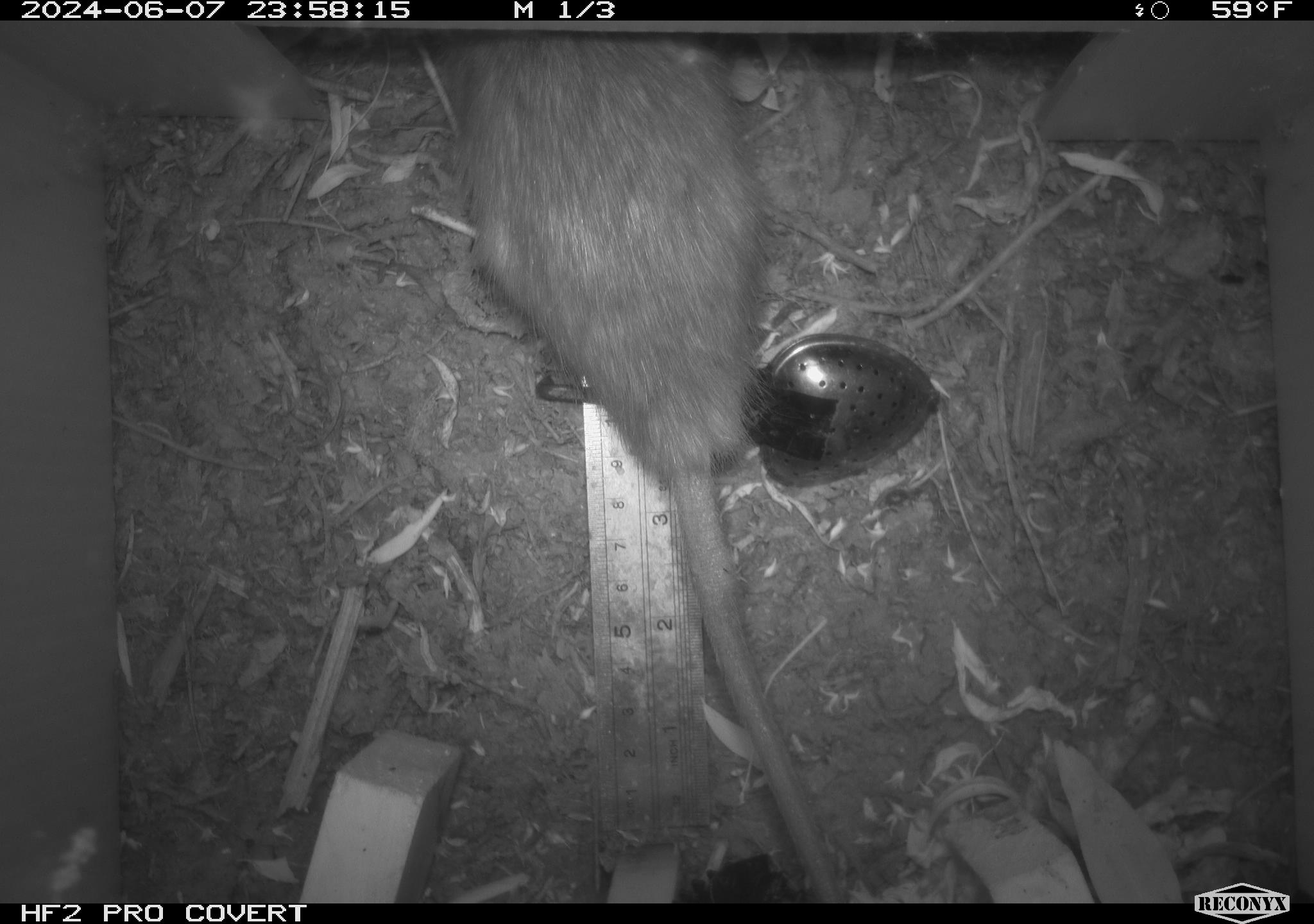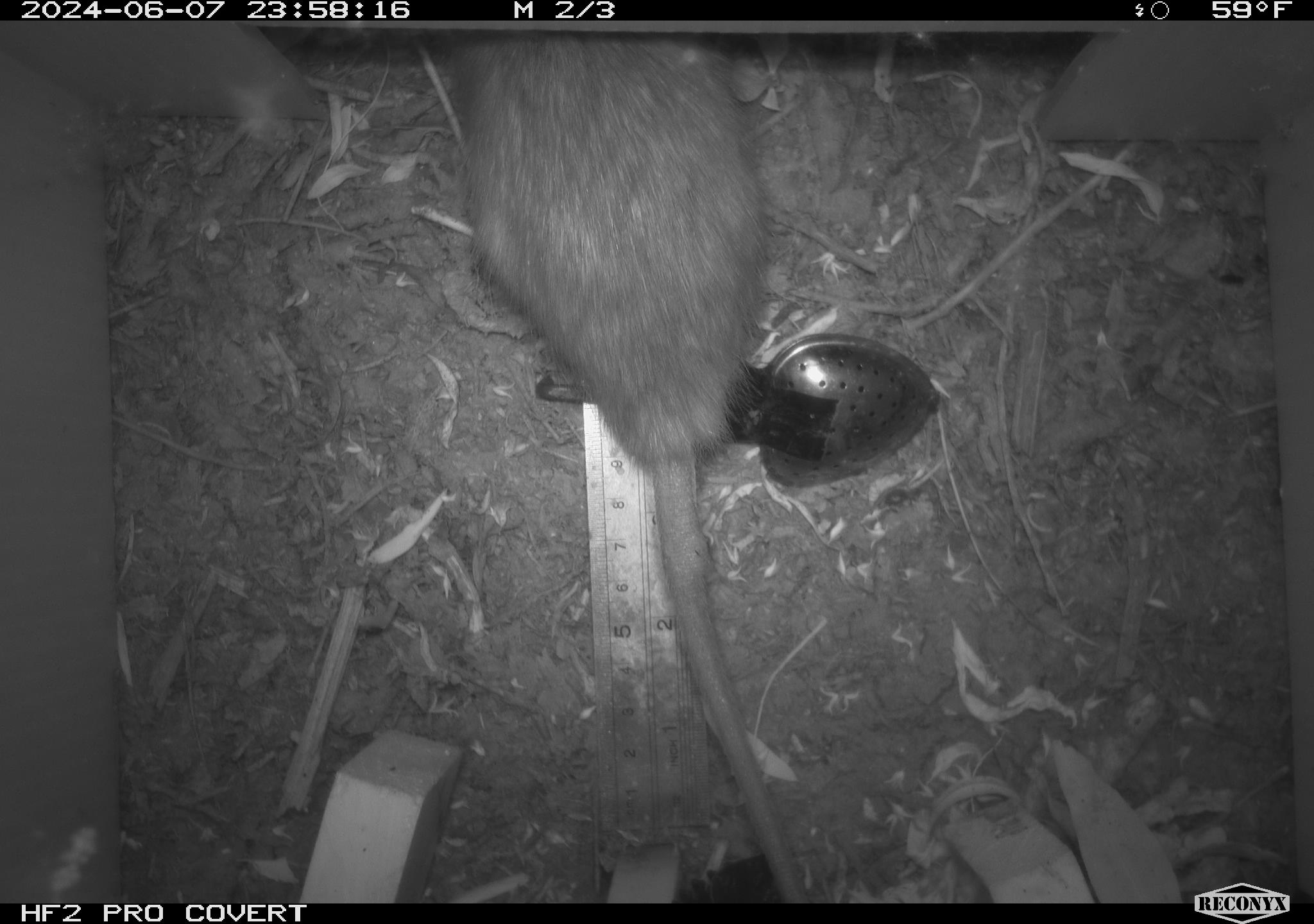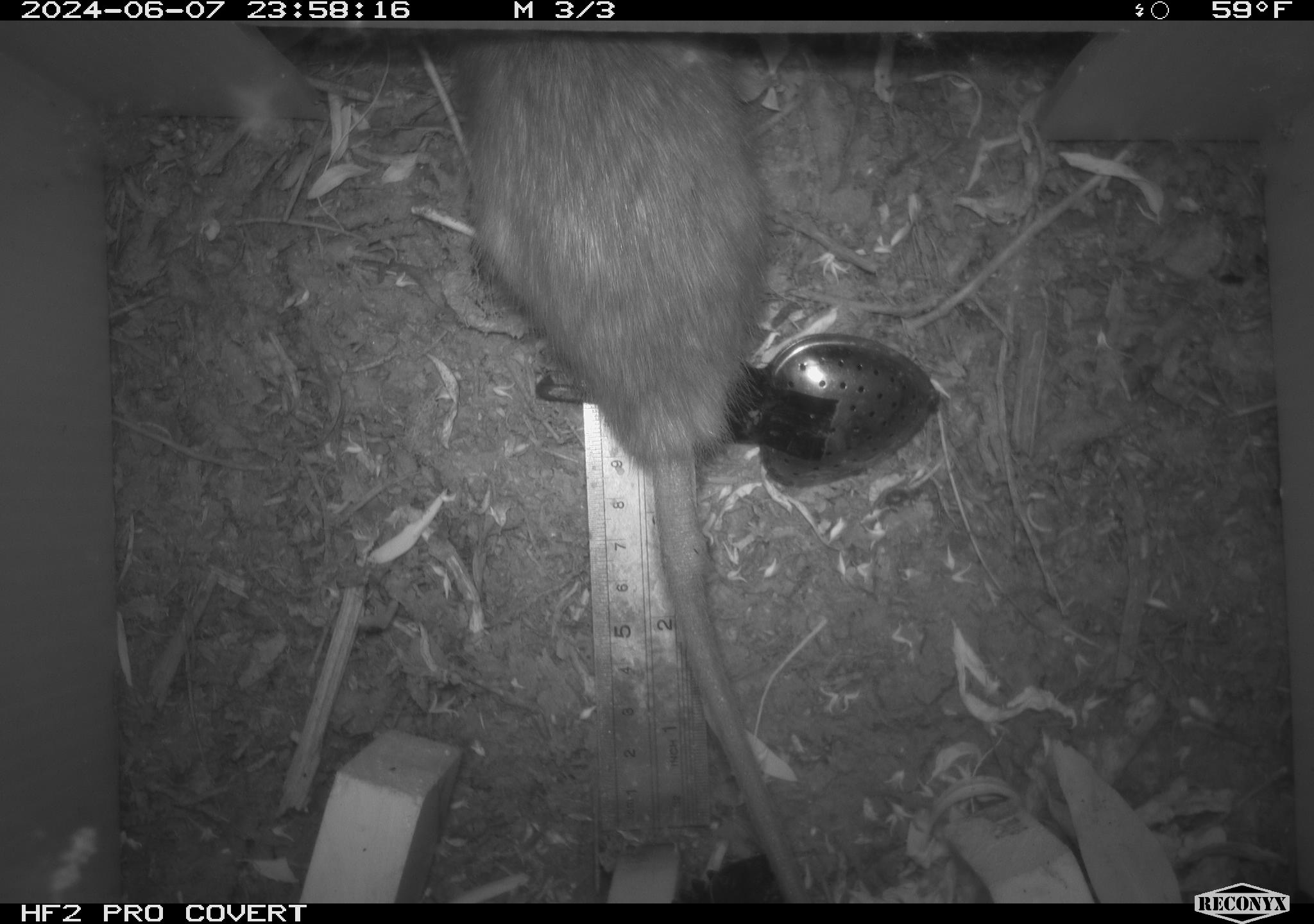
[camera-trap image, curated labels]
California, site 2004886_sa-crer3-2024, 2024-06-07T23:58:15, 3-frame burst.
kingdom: Animalia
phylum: Chordata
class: Mammalia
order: Rodentia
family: Muridae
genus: Rattus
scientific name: Rattus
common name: rat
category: rattus species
Rattus species (rat) (Rattus).